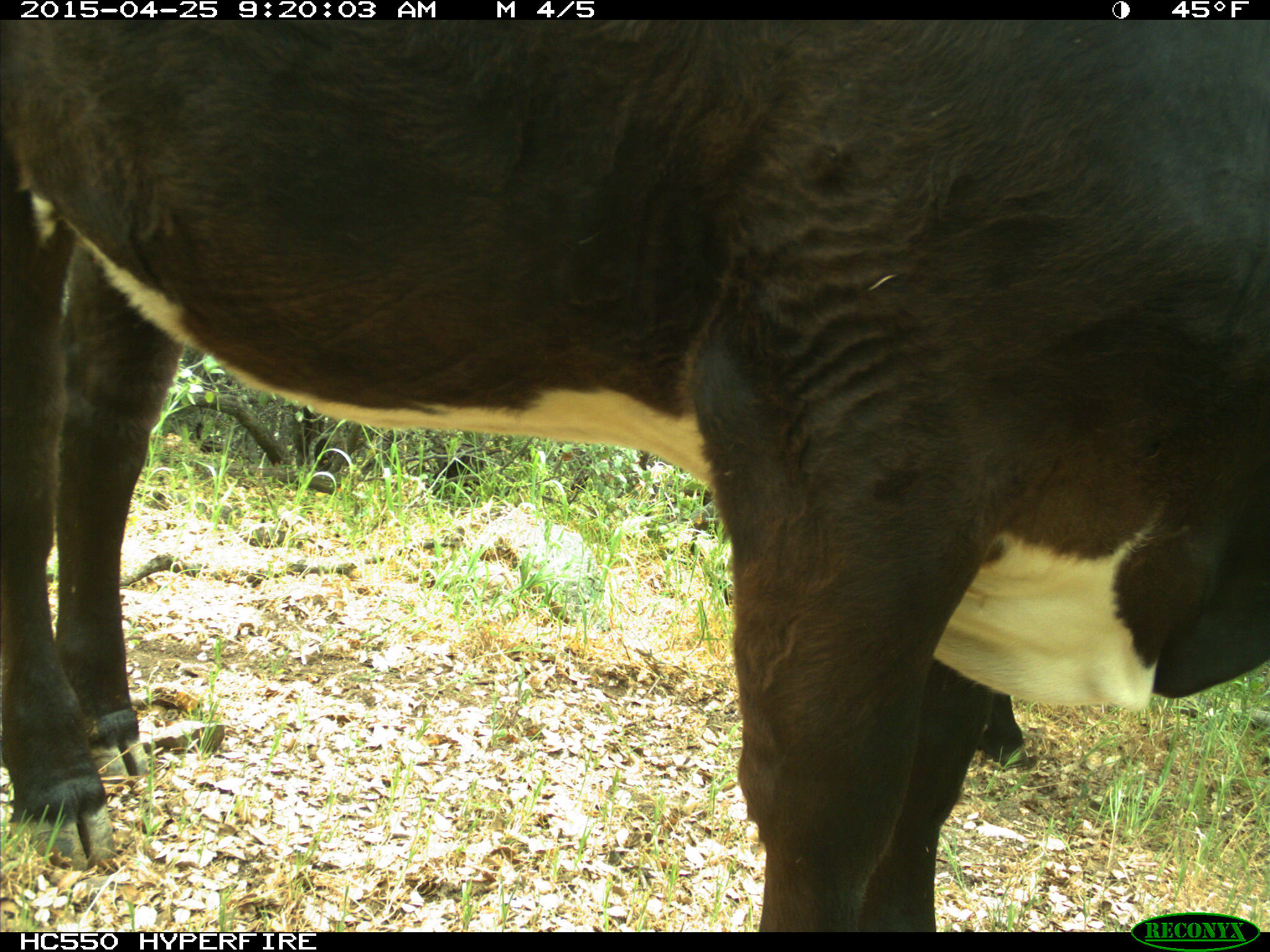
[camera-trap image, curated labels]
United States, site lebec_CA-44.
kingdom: Animalia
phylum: Chordata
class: Mammalia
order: Artiodactyla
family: Suidae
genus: Sus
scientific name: Sus scrofa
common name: wild boar